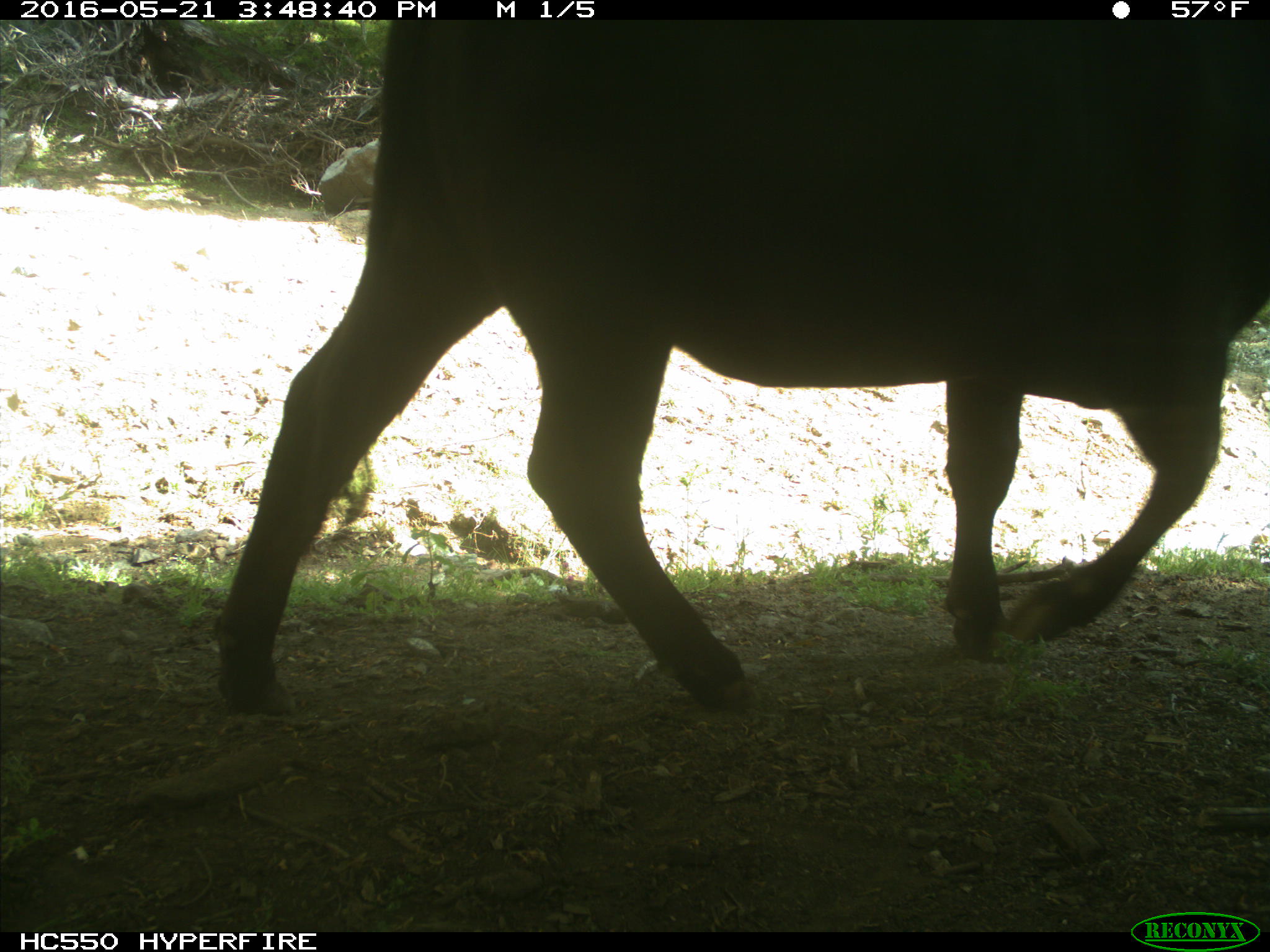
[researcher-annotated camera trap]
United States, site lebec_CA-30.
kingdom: Animalia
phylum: Chordata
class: Mammalia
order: Artiodactyla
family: Bovidae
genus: Bos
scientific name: Bos taurus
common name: domestic cow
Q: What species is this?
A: Bos taurus (domestic cow).